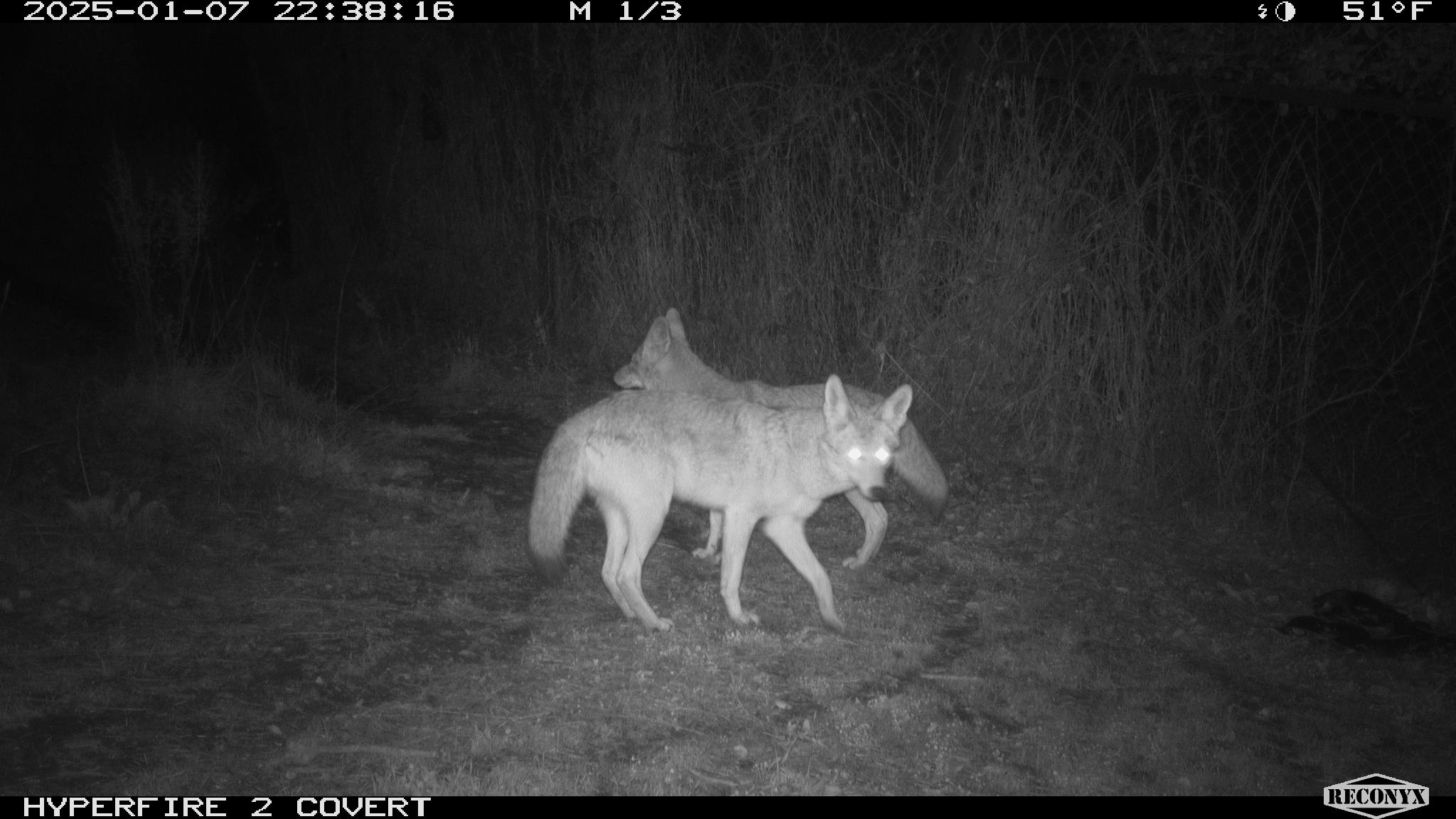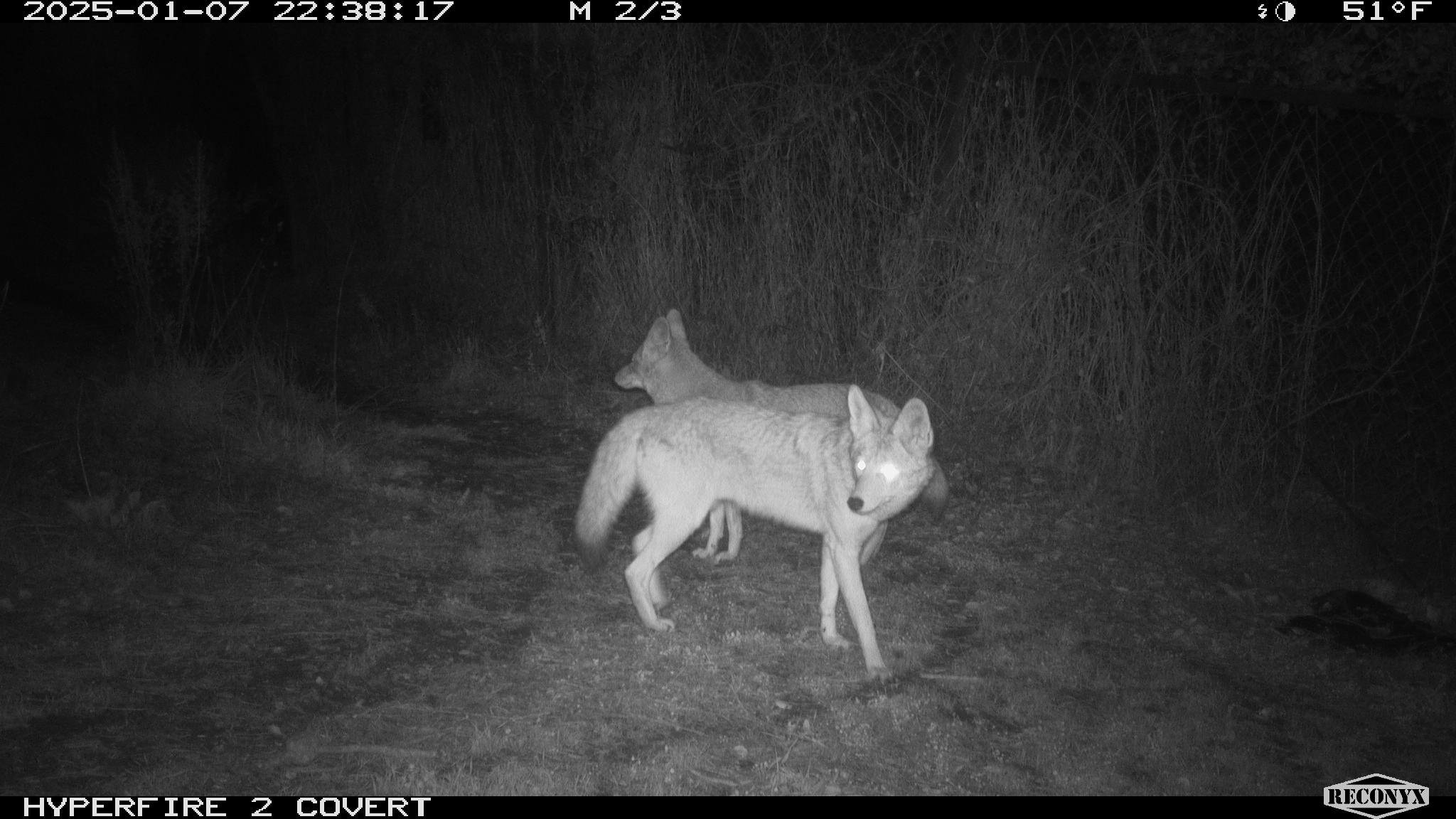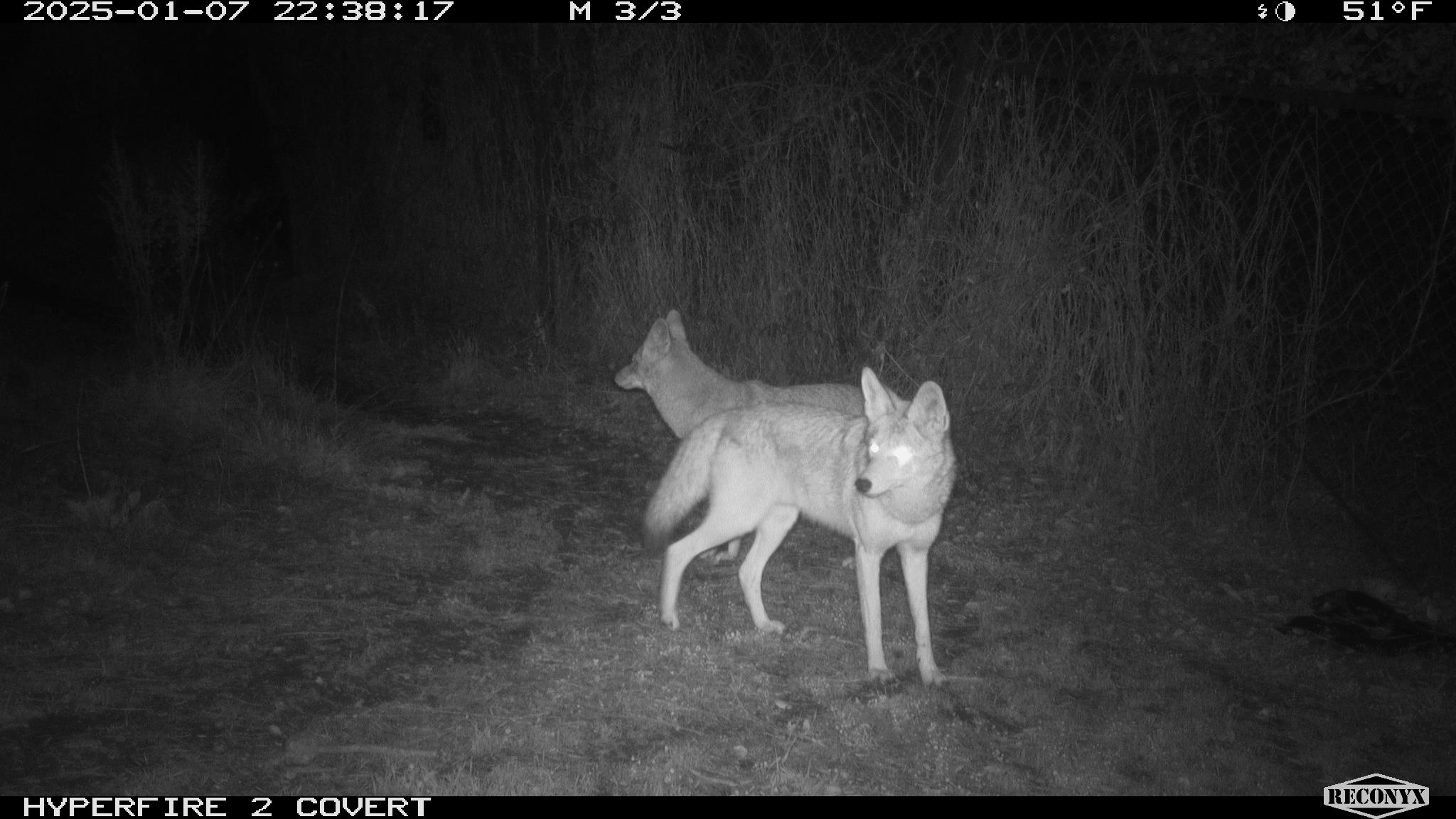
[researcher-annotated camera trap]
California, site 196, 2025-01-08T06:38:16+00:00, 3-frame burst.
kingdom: Animalia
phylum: Chordata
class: Mammalia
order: Carnivora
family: Canidae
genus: Canis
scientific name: Canis latrans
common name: coyote